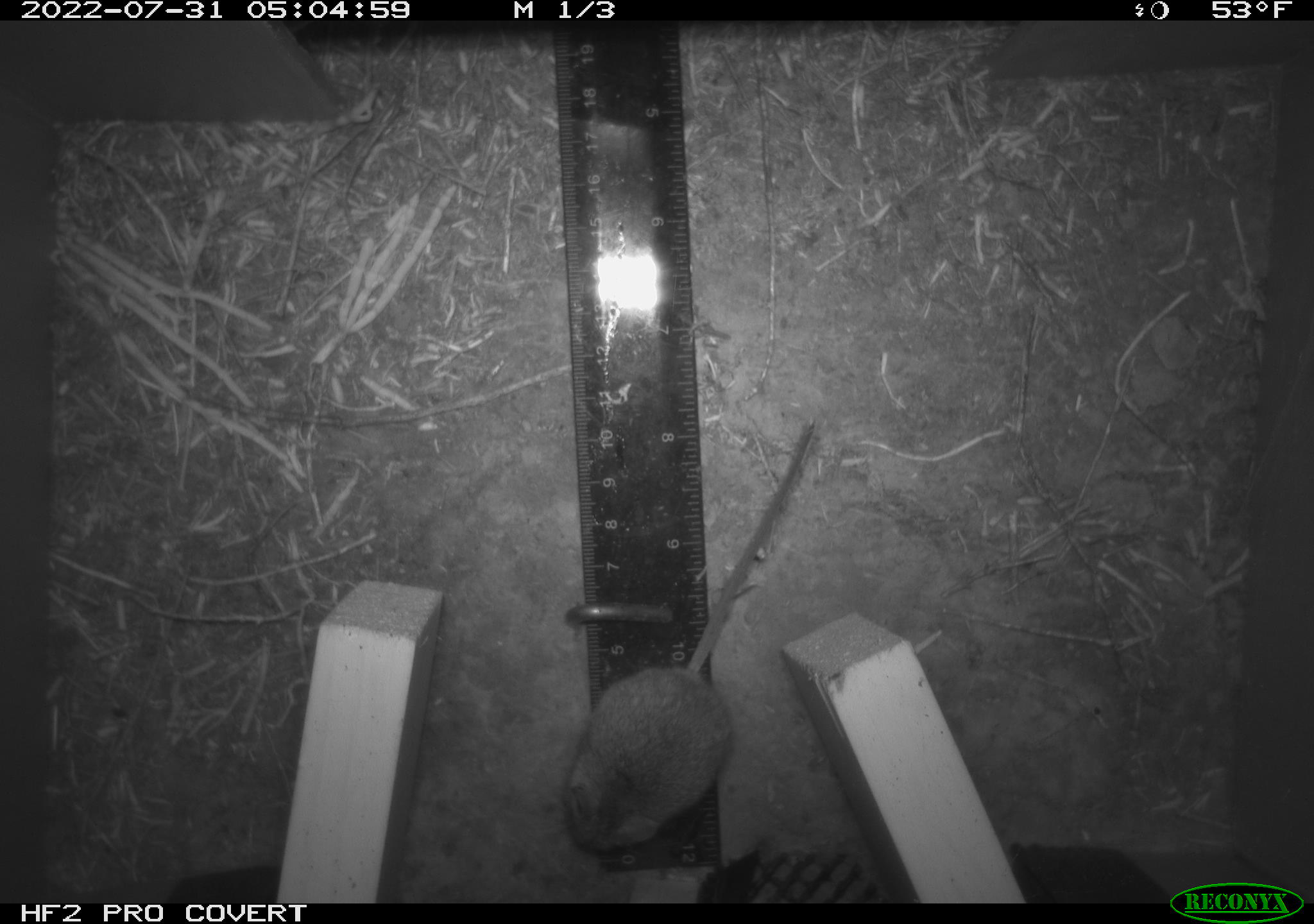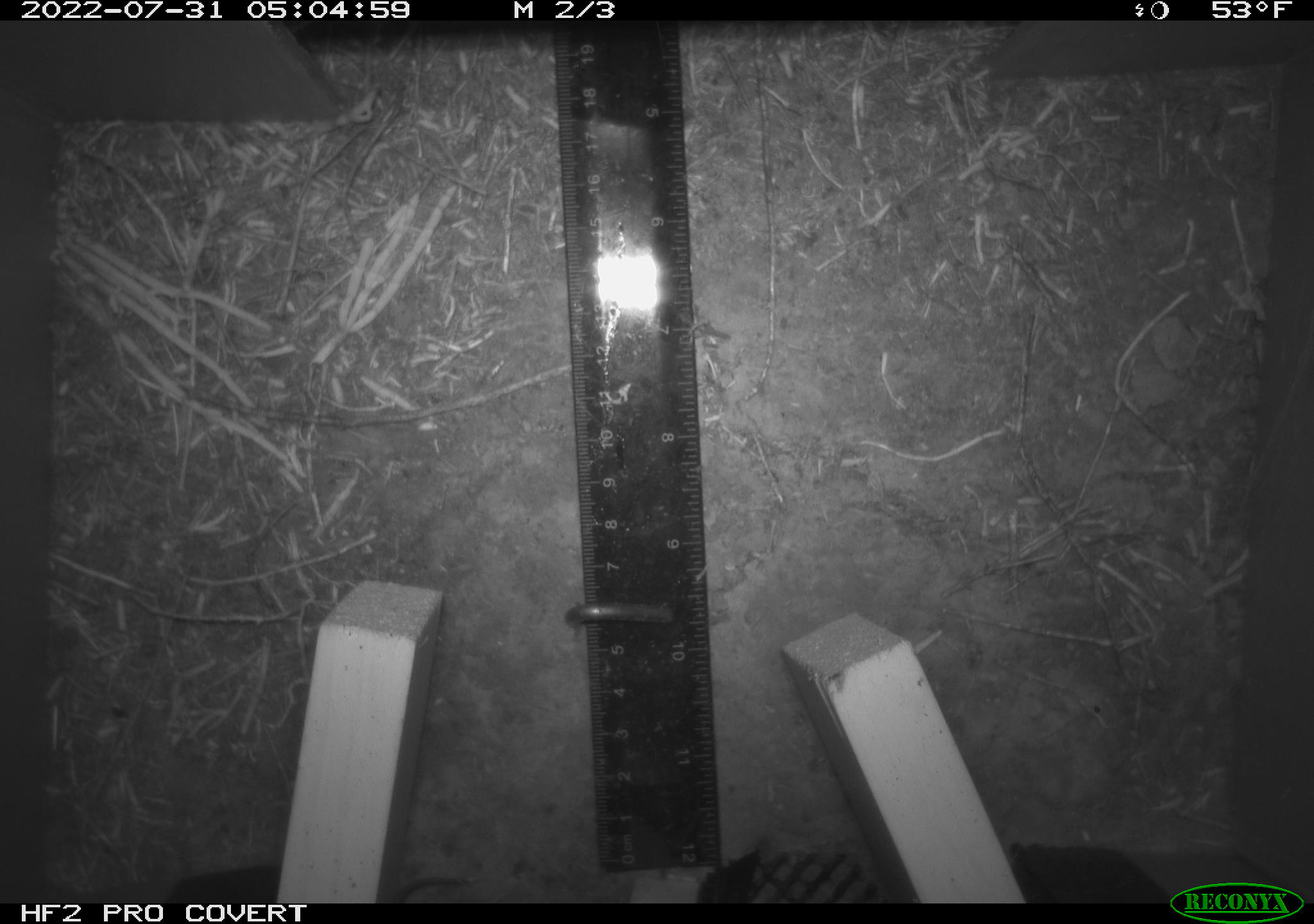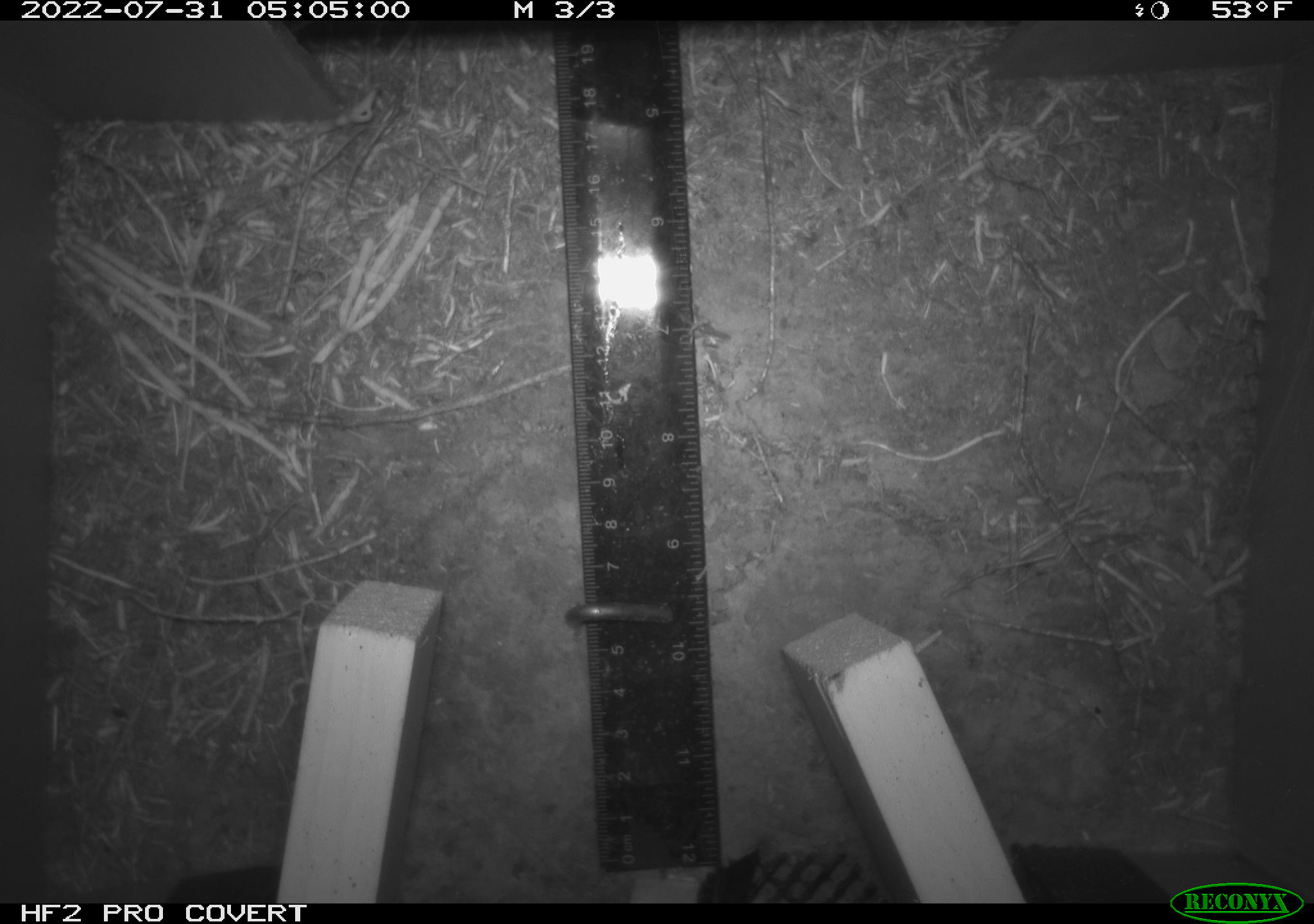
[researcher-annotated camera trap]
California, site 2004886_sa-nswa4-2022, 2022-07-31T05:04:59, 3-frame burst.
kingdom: Animalia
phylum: Chordata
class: Mammalia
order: Rodentia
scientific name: Rodentia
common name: rodent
Rodent (Rodentia).